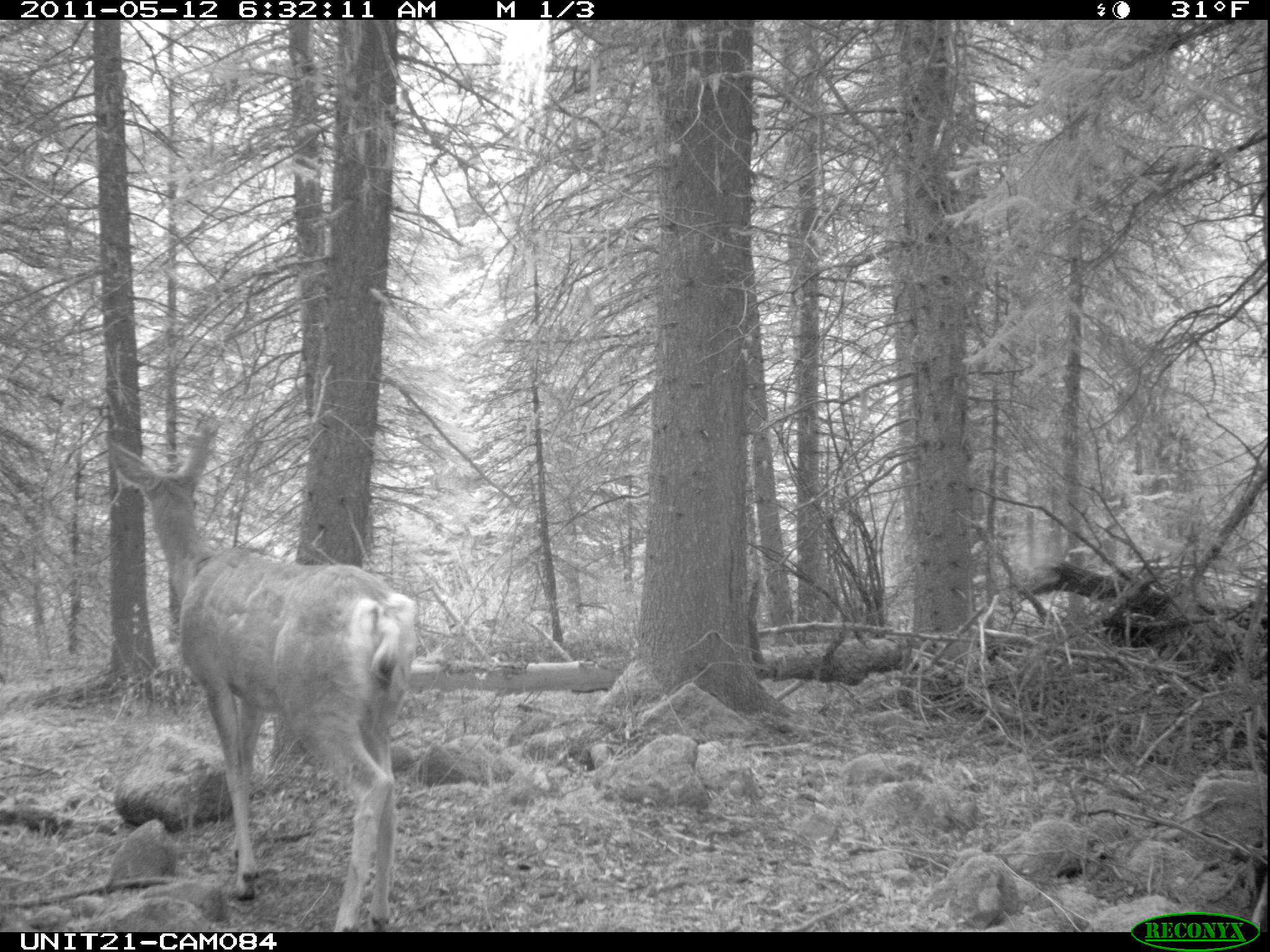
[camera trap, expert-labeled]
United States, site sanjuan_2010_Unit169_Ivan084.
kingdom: Animalia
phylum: Chordata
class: Mammalia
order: Artiodactyla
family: Cervidae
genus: Odocoileus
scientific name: Odocoileus hemionus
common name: mule deer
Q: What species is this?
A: Odocoileus hemionus (mule deer).